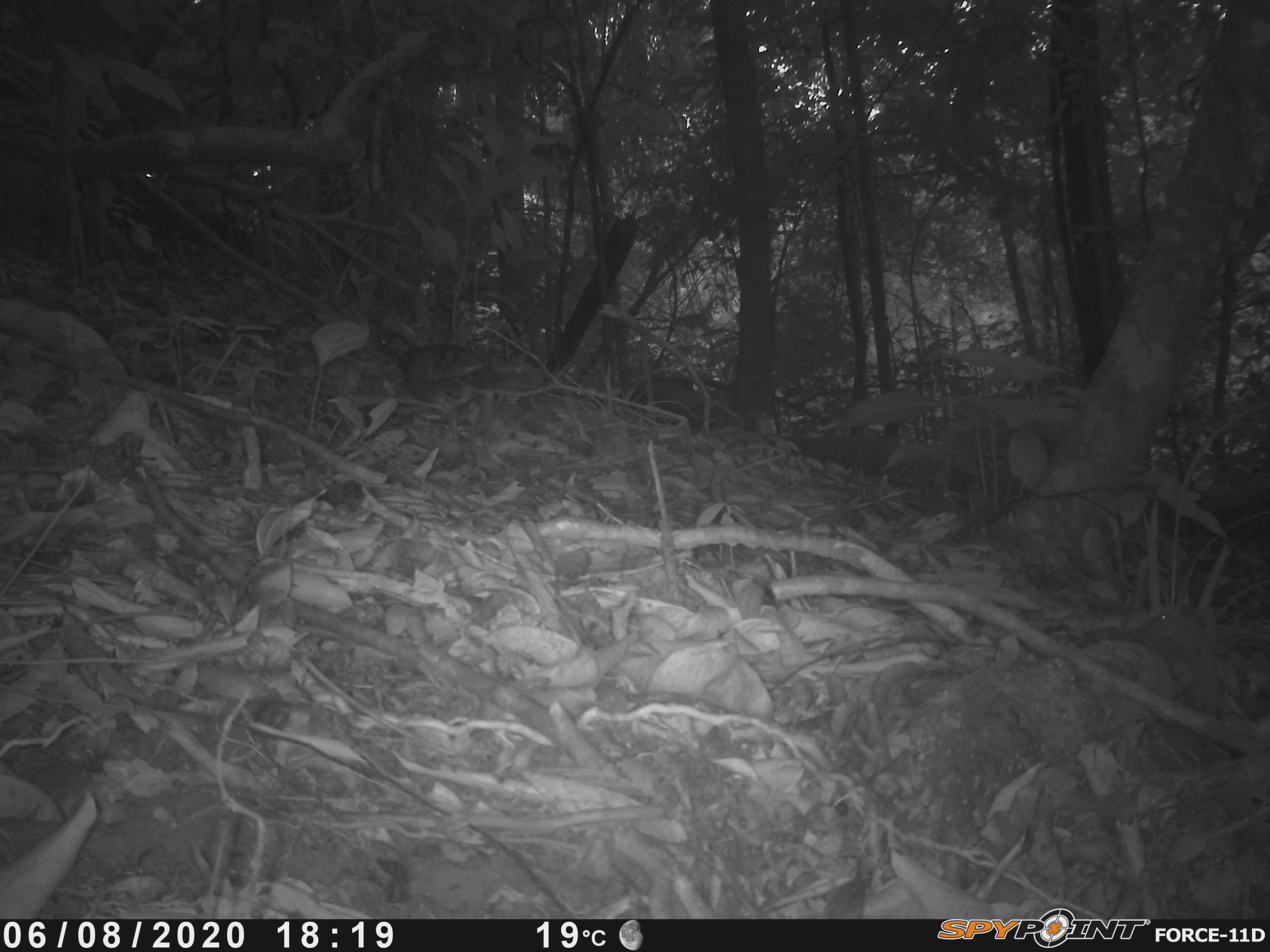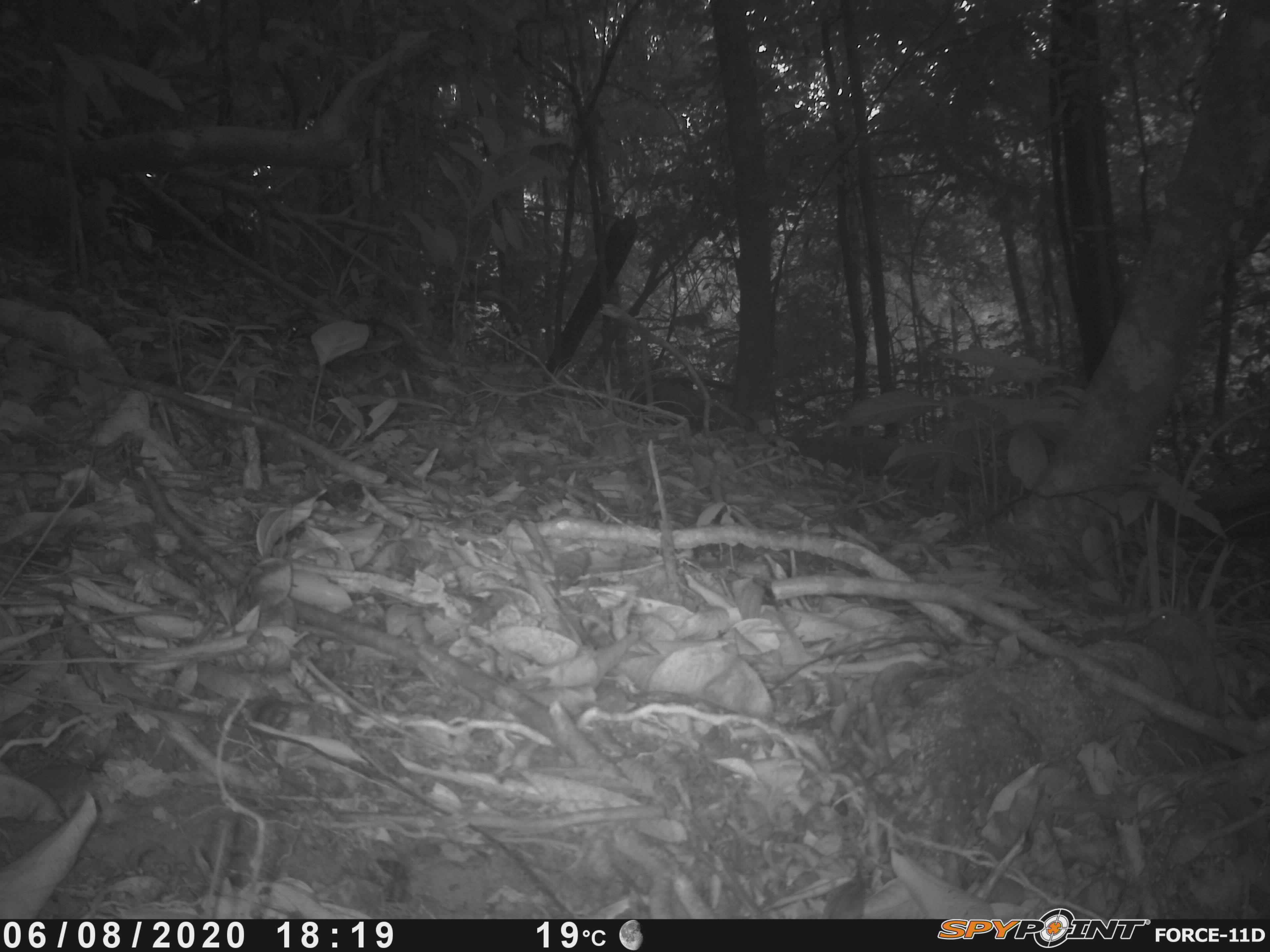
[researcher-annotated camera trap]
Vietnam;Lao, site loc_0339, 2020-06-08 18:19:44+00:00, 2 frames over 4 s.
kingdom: Animalia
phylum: Chordata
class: Aves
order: Galliformes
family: Phasianidae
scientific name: Phasianidae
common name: partridge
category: unidentified partridge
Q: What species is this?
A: Unidentified partridge (partridge) (Phasianidae).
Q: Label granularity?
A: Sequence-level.